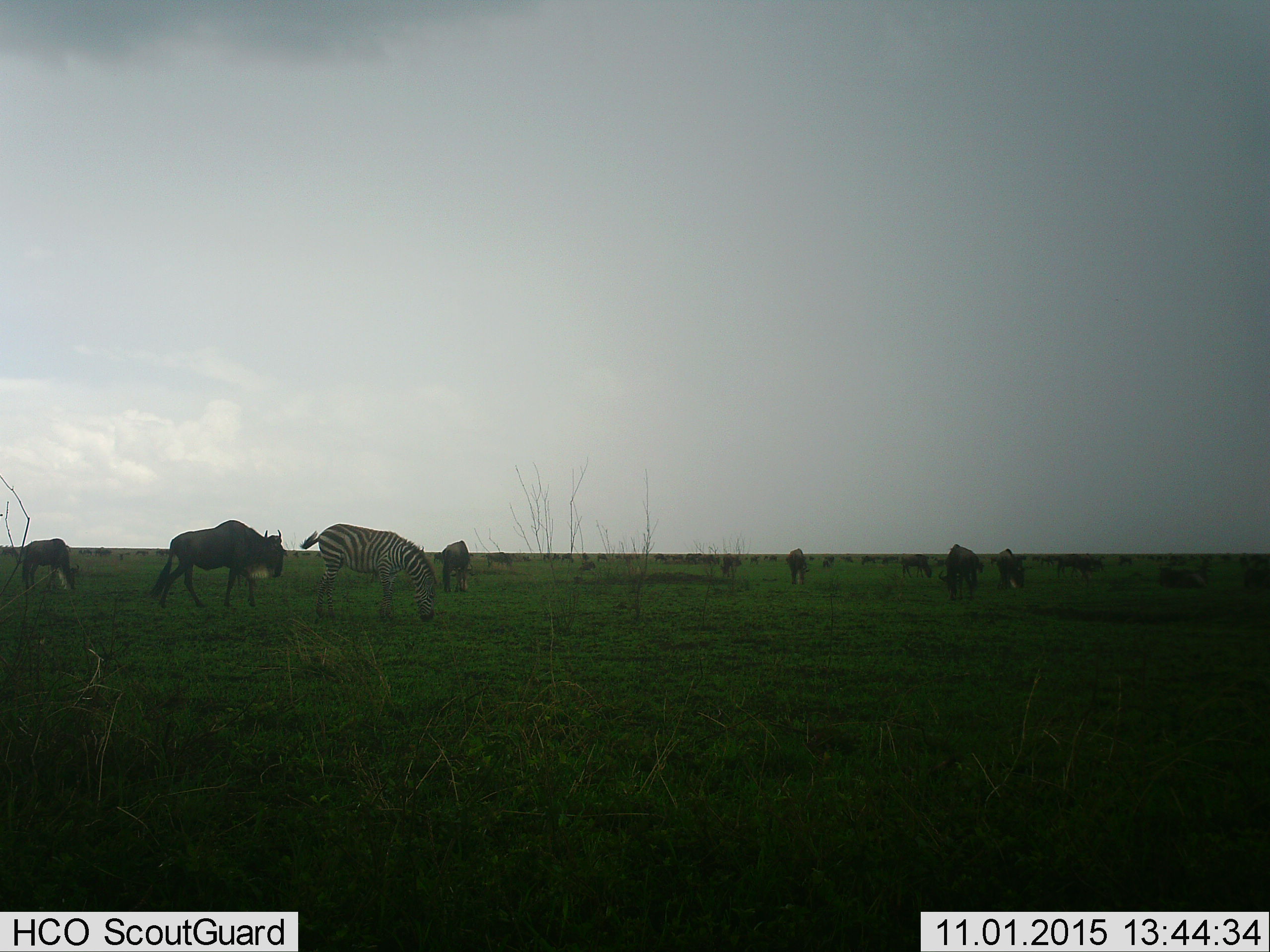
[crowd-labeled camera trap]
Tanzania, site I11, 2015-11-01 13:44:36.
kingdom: Animalia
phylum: Chordata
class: Mammalia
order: Artiodactyla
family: Bovidae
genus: Connochaetes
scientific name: Connochaetes taurinus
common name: blue wildebeest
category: wildebeest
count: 11-50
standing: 50%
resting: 20%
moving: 50%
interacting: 10%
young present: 10%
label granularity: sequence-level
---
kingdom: Animalia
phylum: Chordata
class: Mammalia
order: Perissodactyla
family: Equidae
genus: Equus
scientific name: Equus quagga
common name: plains zebra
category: zebra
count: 1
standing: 11%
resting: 0%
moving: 11%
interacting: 0%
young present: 0%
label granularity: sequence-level